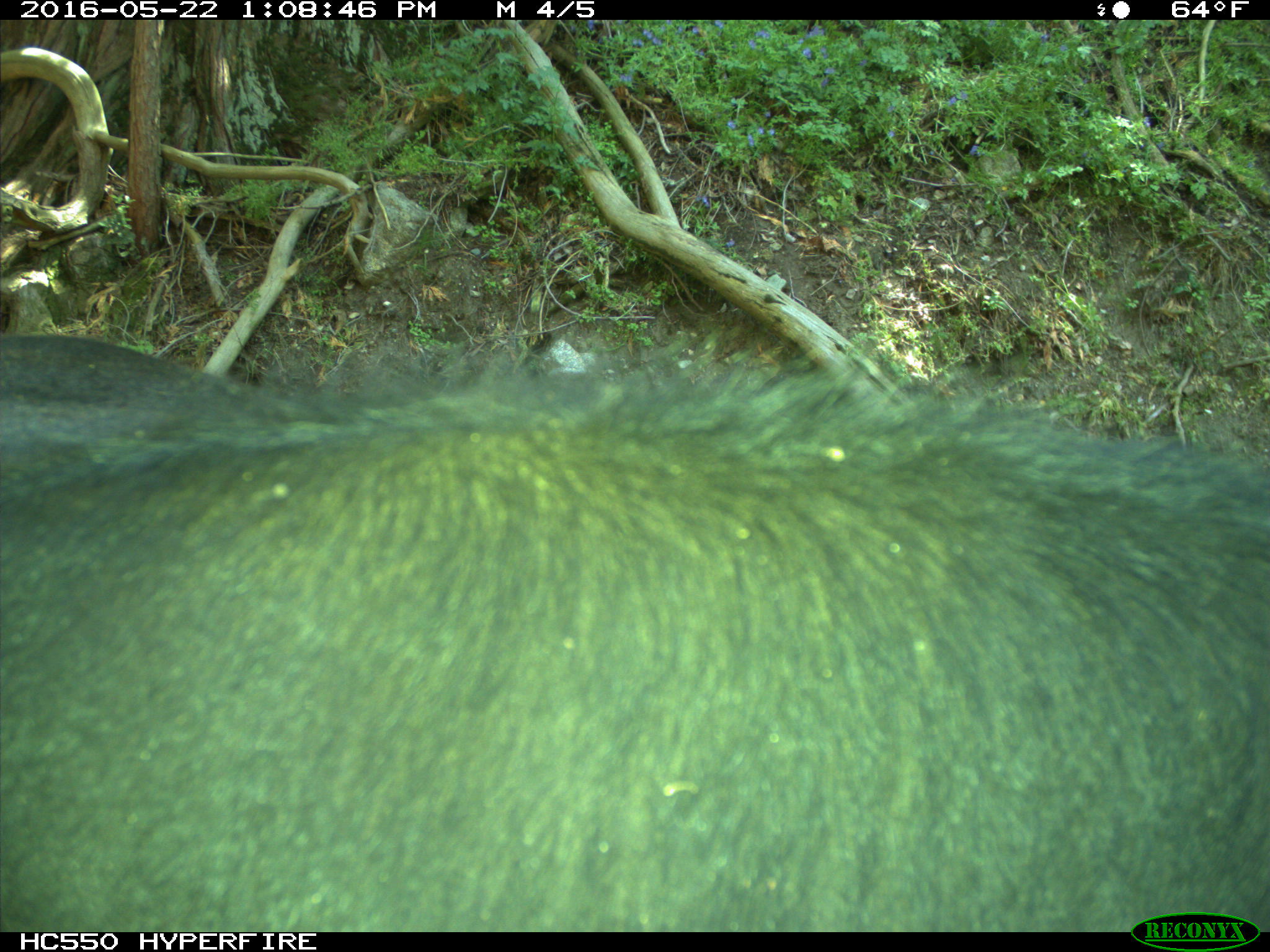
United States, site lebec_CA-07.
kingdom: Animalia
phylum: Chordata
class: Mammalia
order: Artiodactyla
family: Bovidae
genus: Bos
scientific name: Bos taurus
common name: domestic cow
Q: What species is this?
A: Bos taurus (domestic cow).